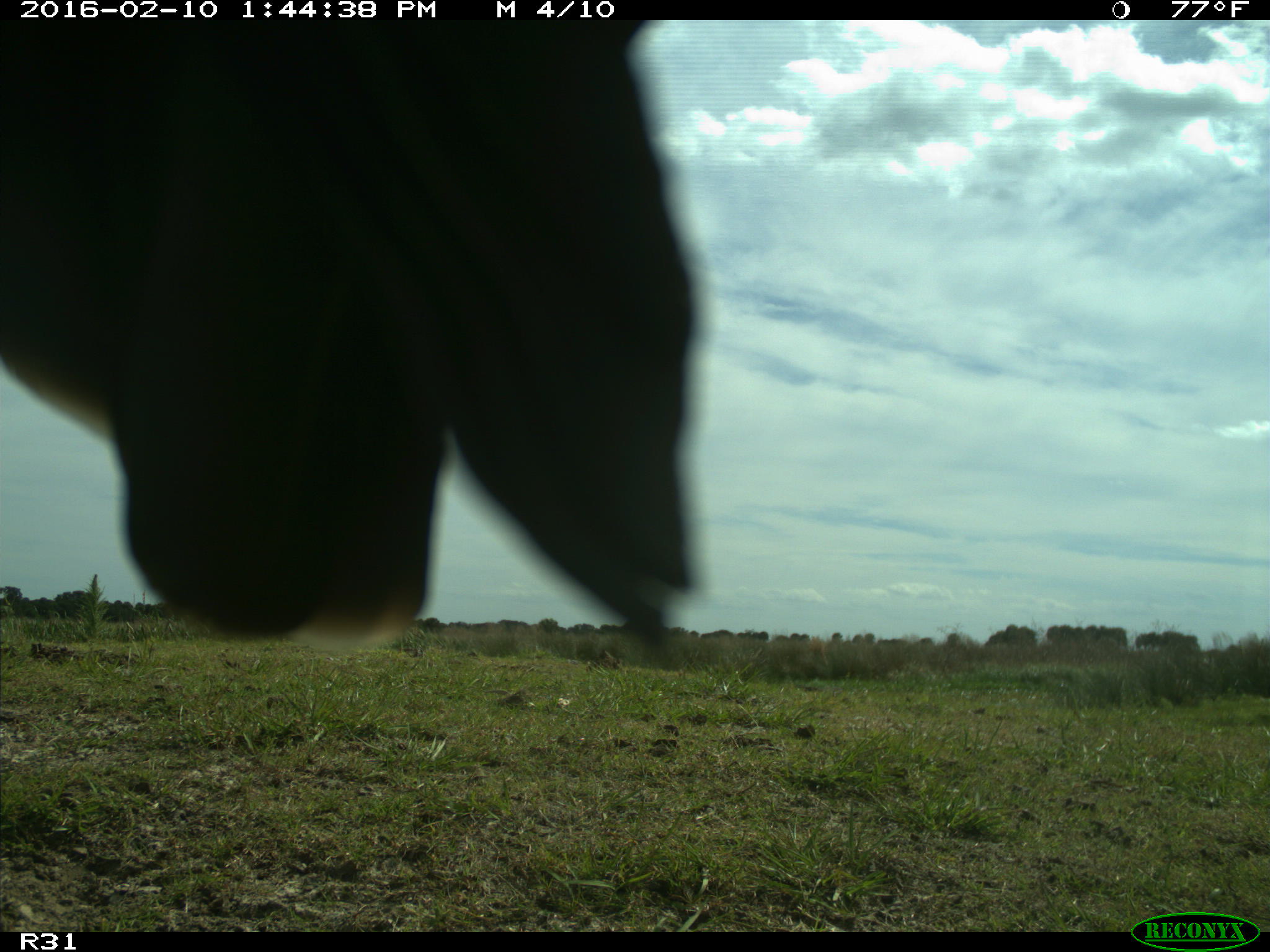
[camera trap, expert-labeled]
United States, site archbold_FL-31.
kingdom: Animalia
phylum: Chordata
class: Aves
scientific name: Aves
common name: birds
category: unidentified bird